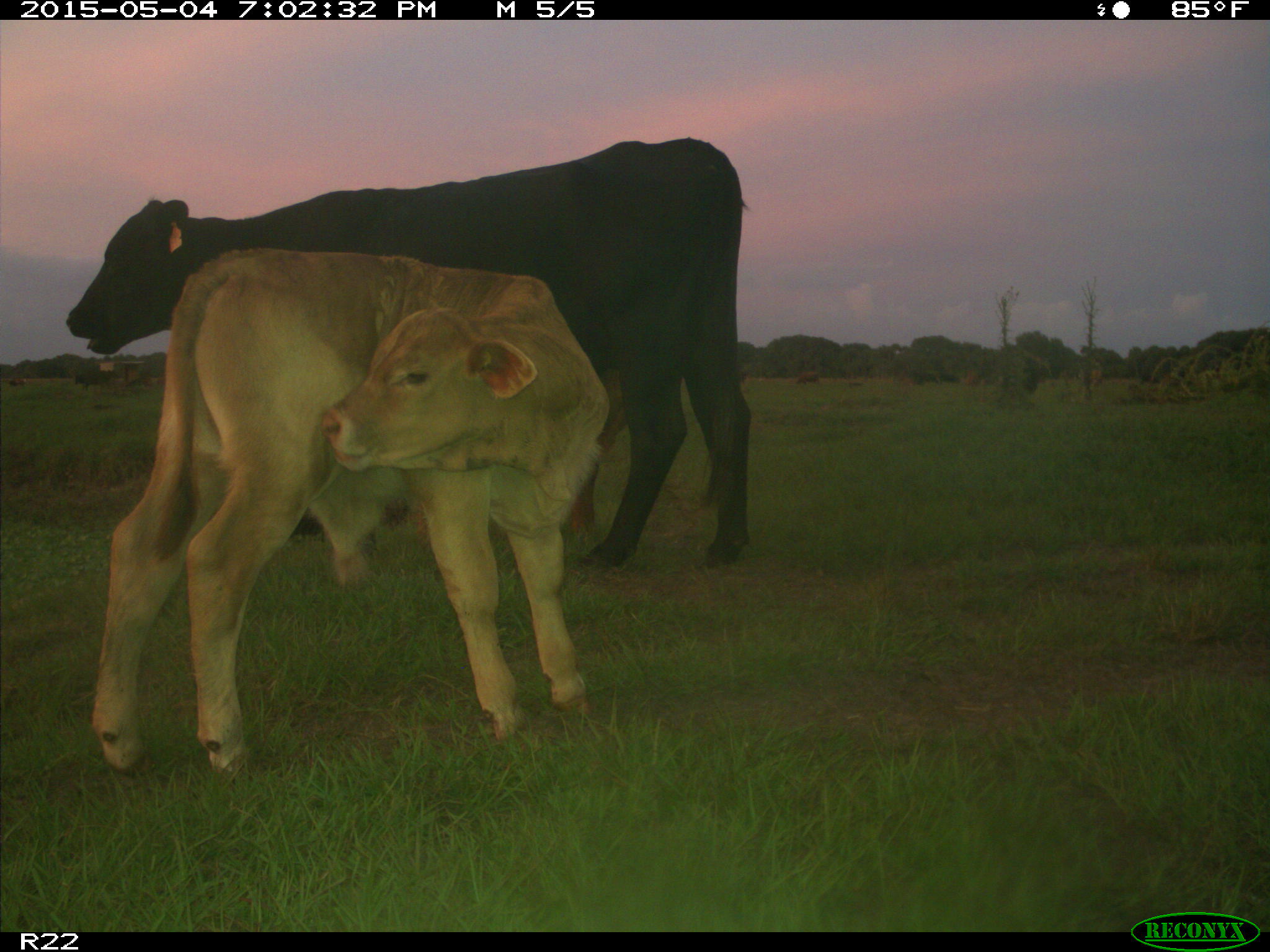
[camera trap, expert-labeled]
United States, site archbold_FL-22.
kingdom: Animalia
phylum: Chordata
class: Mammalia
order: Artiodactyla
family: Bovidae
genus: Bos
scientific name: Bos taurus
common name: domestic cow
Bos taurus (domestic cow).